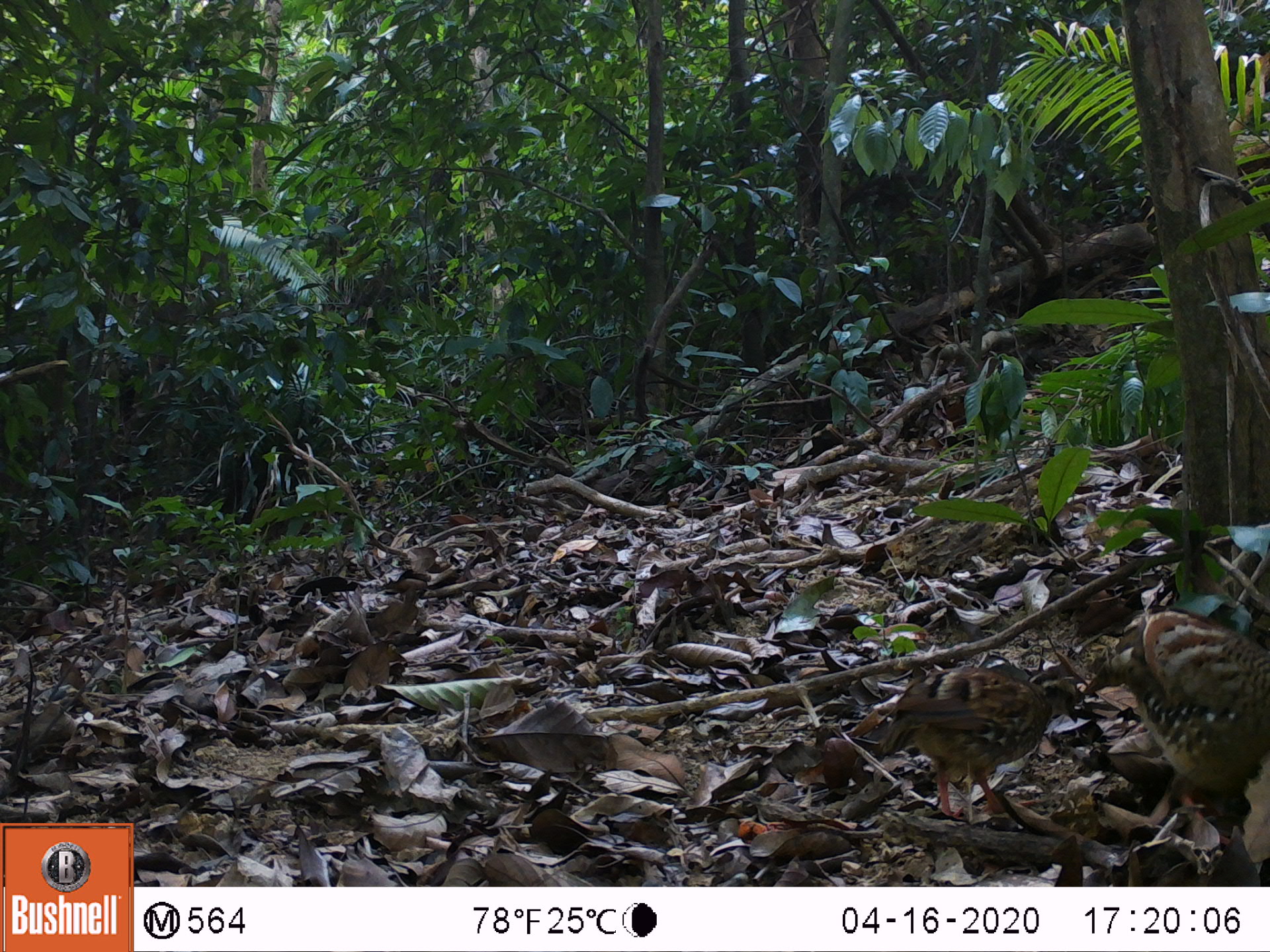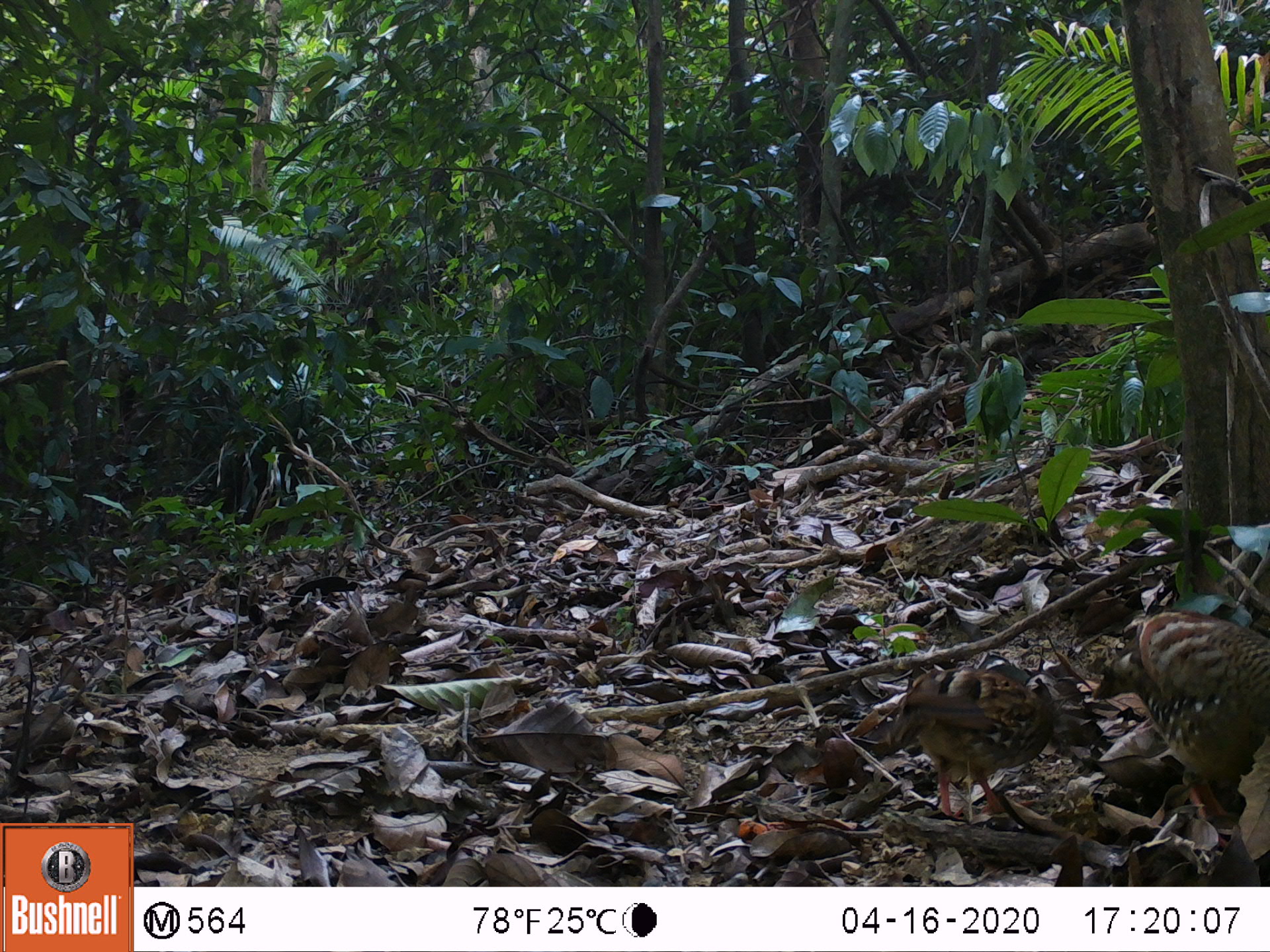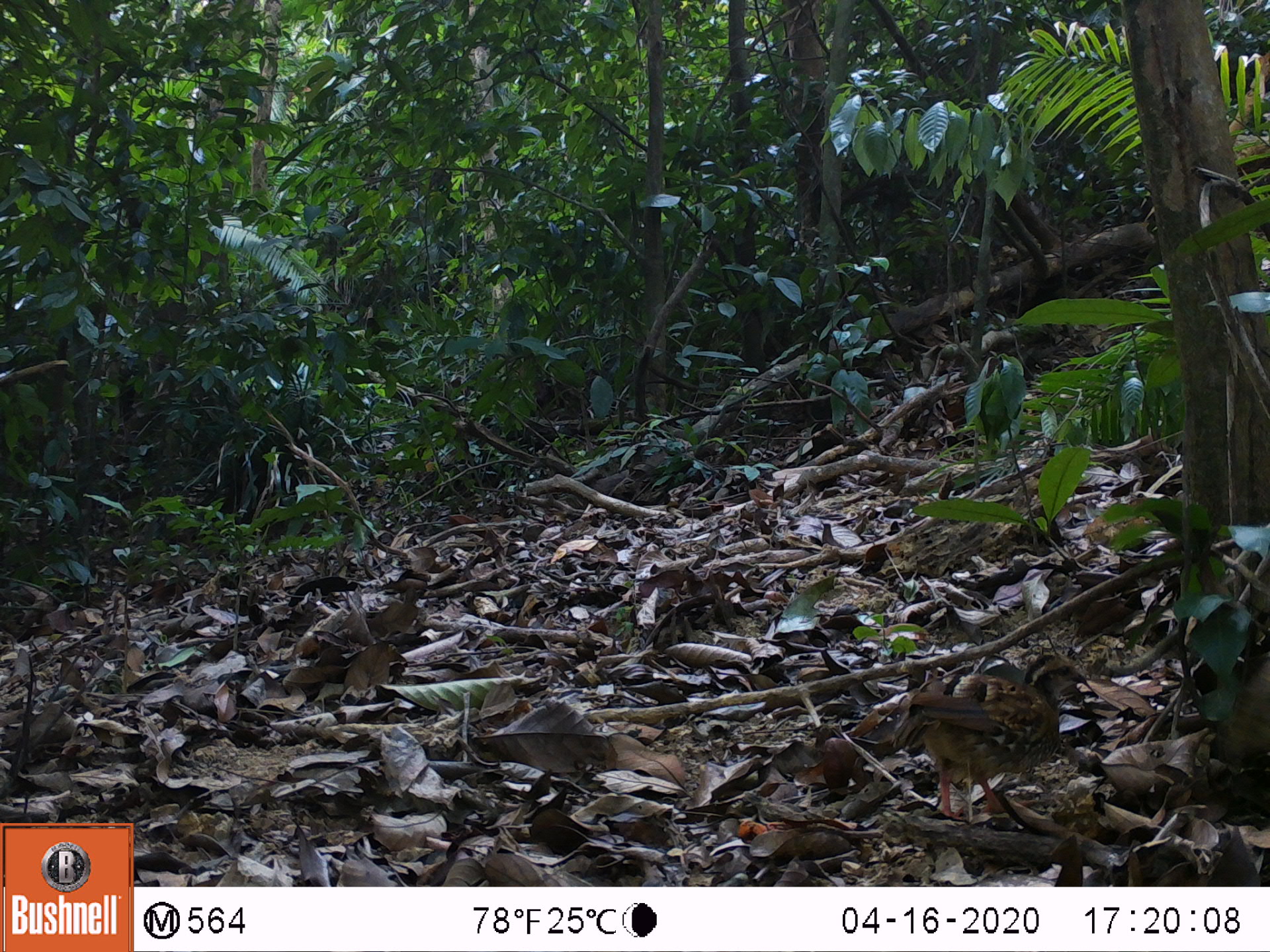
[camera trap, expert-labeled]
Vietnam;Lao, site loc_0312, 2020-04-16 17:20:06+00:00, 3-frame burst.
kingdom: Animalia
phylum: Chordata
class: Aves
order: Galliformes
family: Phasianidae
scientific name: Phasianidae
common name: partridge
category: unidentified partridge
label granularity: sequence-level